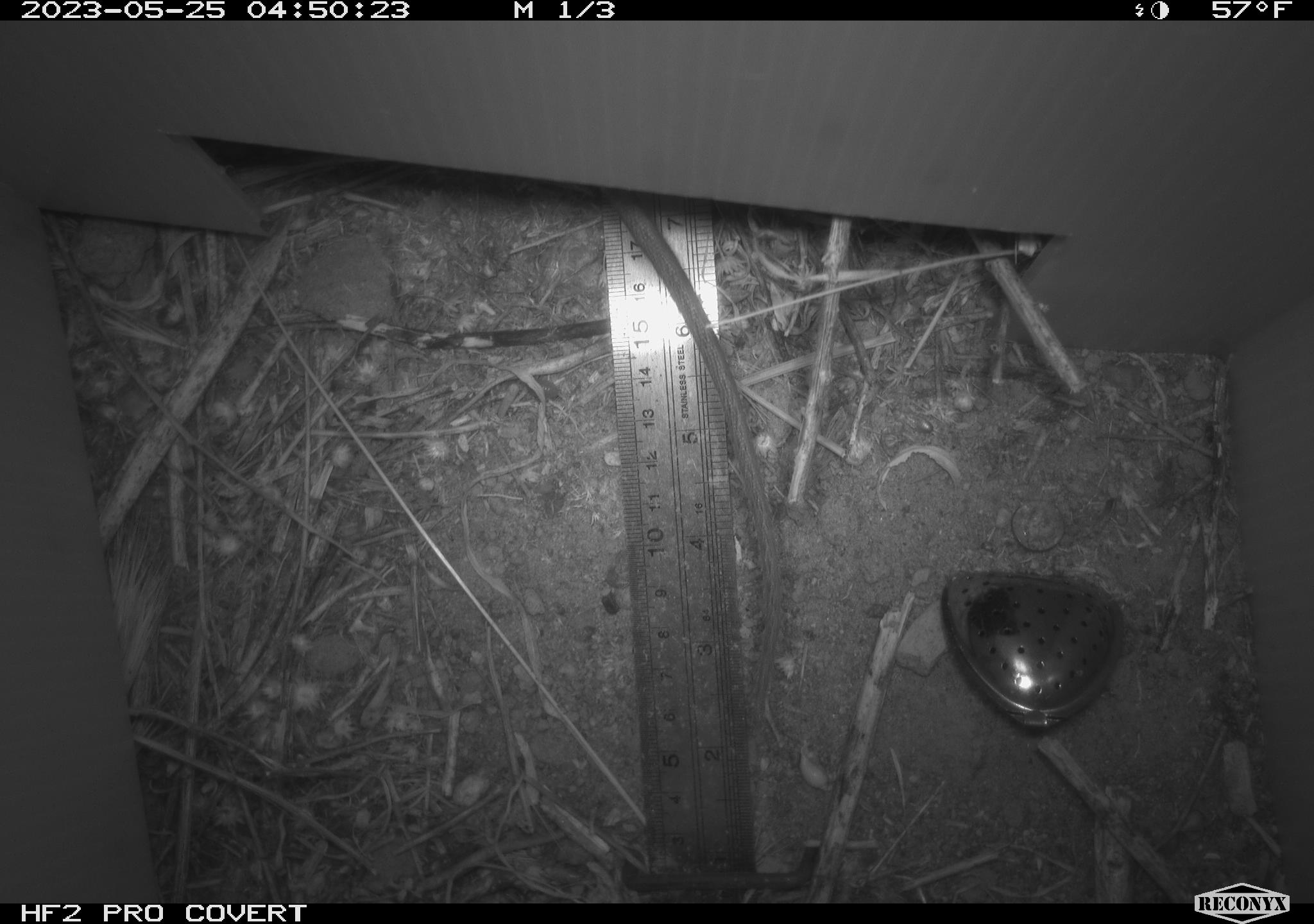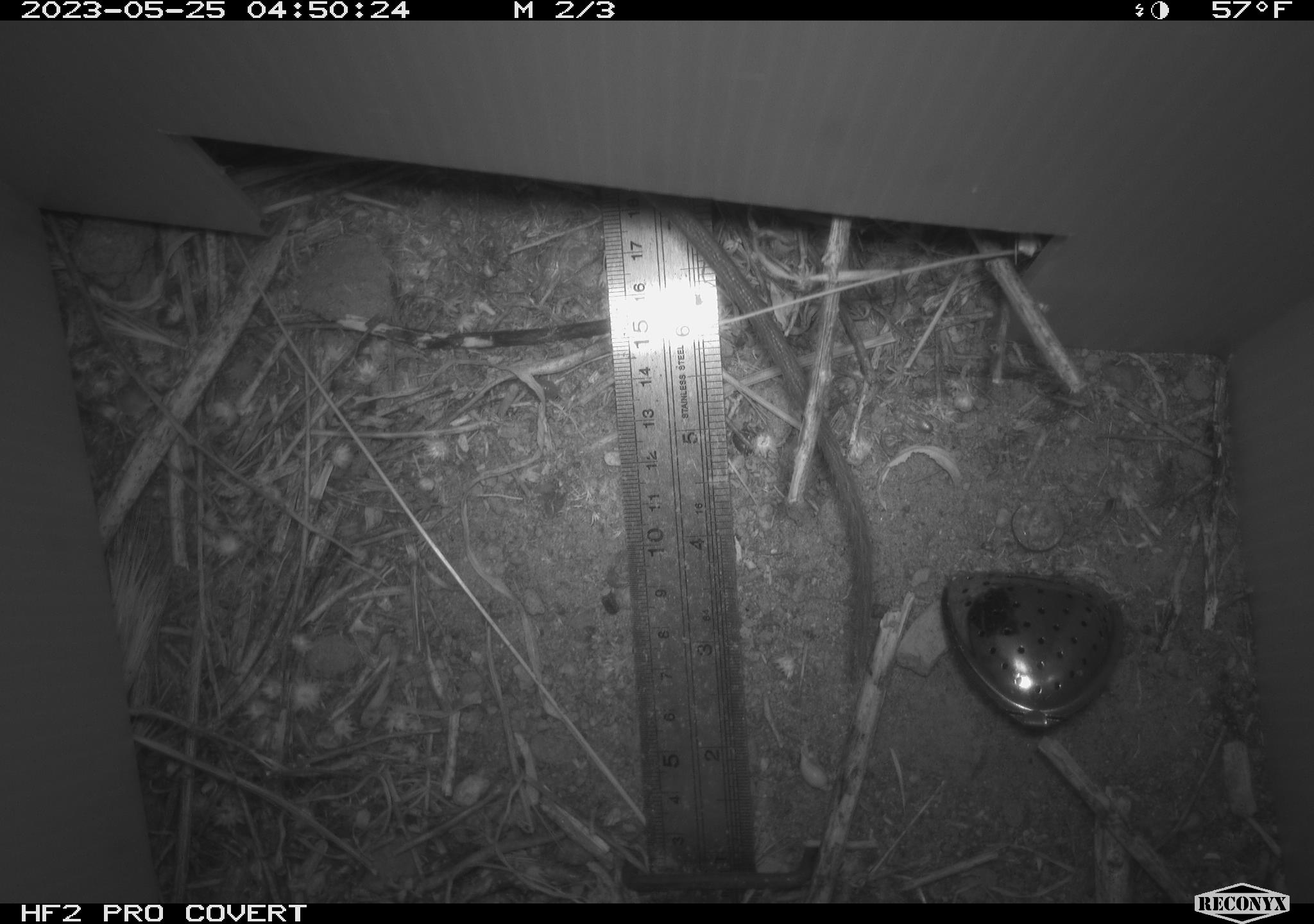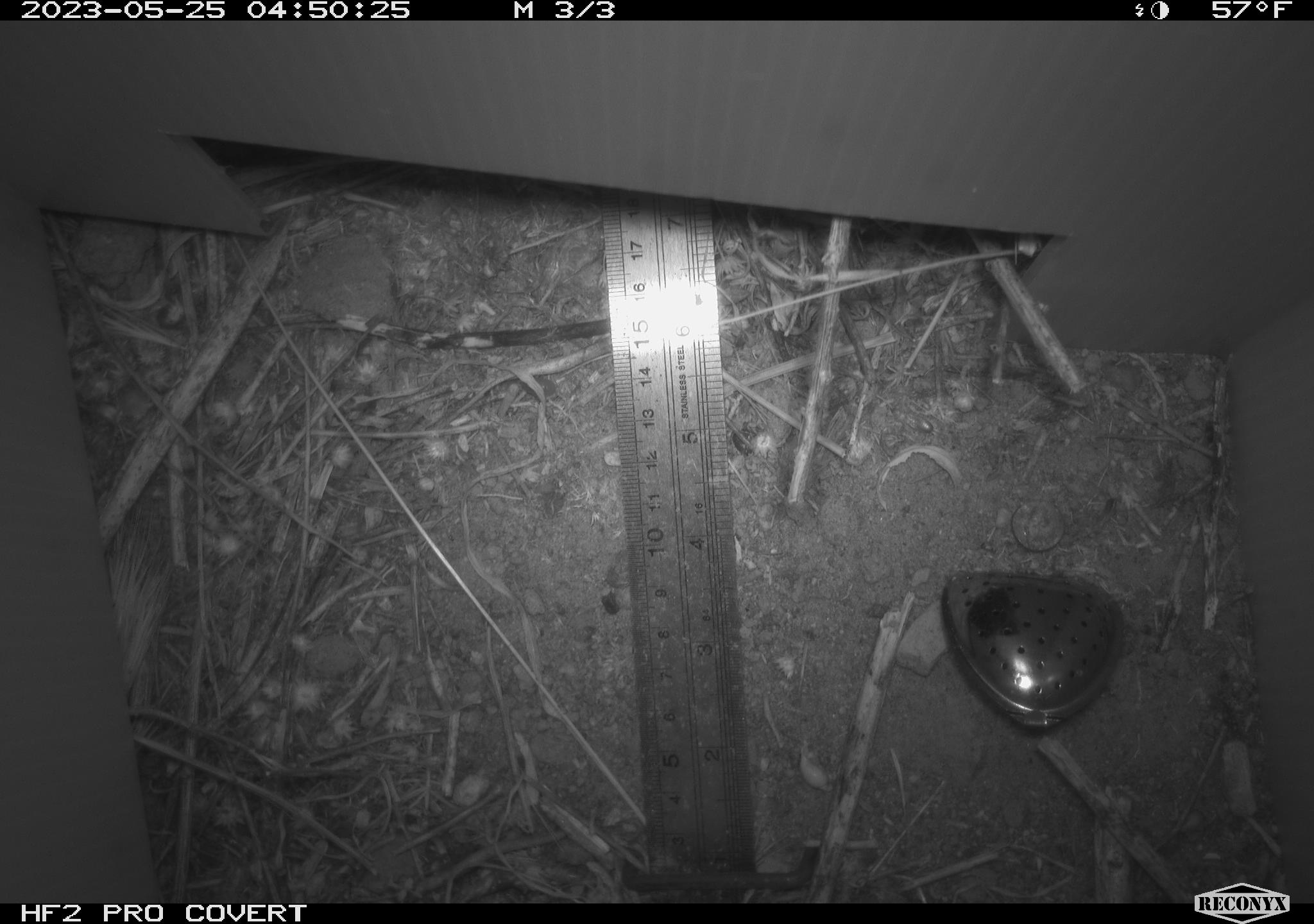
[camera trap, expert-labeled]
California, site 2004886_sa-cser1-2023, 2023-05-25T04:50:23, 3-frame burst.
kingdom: Animalia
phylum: Chordata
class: Mammalia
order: Rodentia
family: Muridae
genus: Rattus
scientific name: Rattus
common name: rat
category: rattus species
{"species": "rattus species (rat) (Rattus)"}